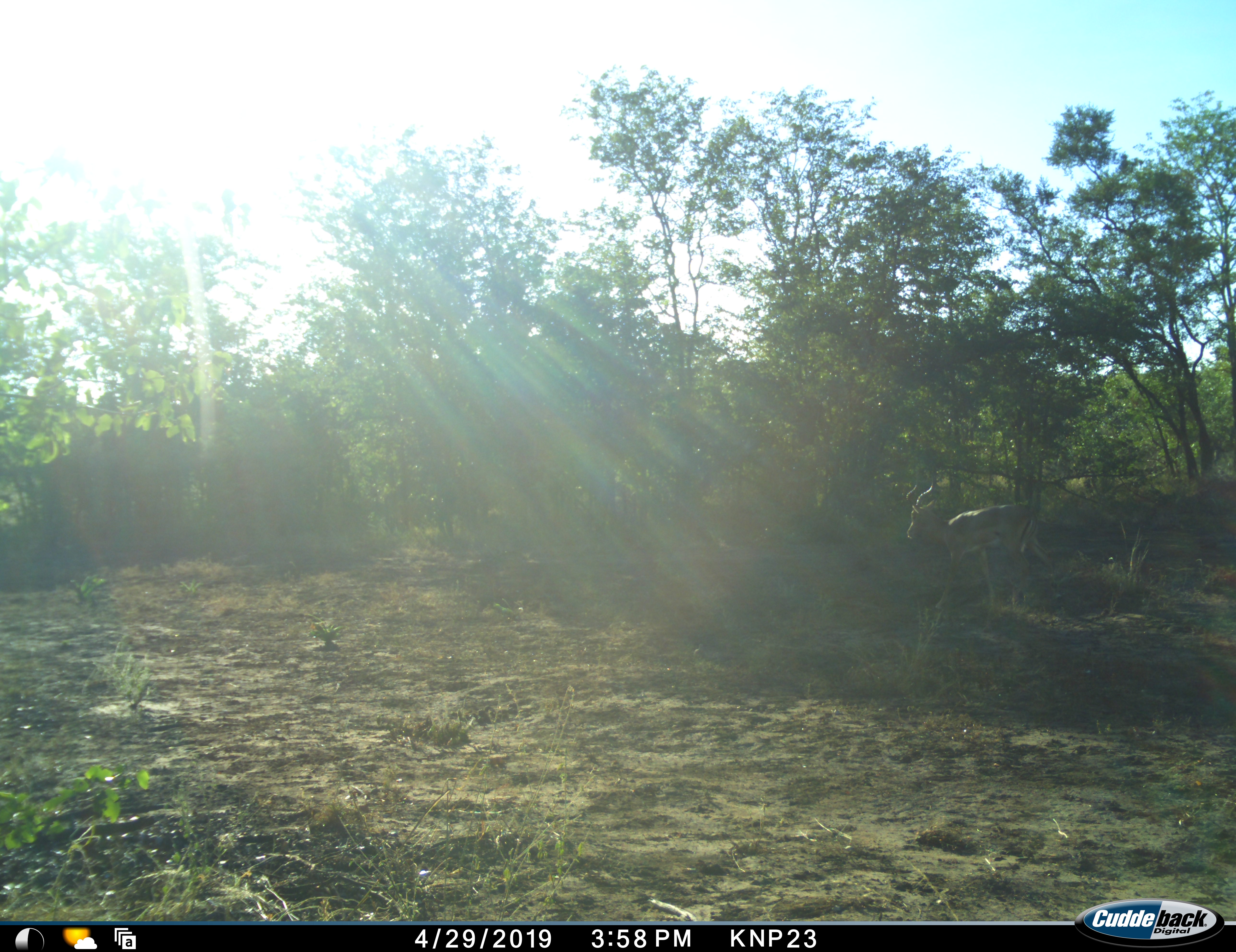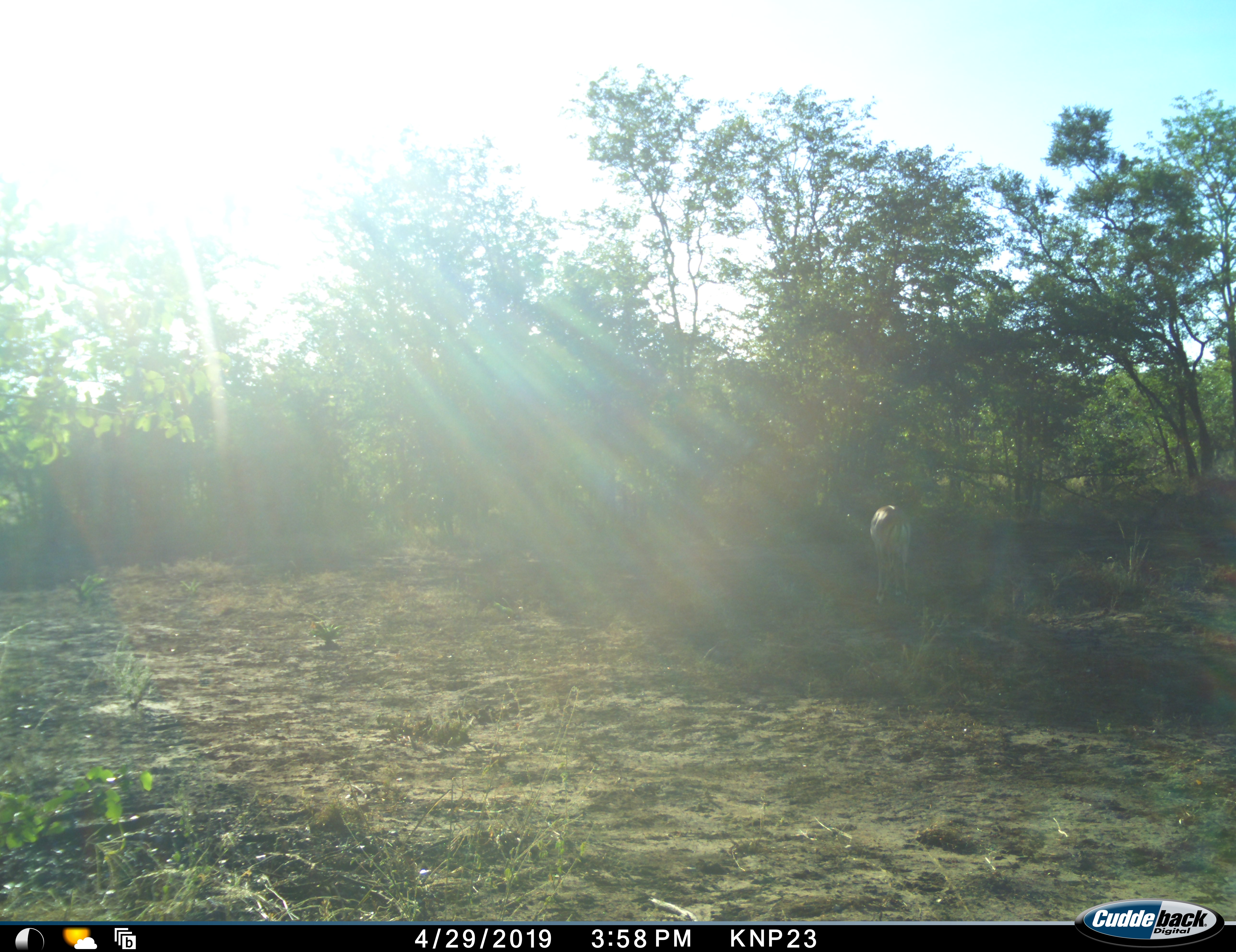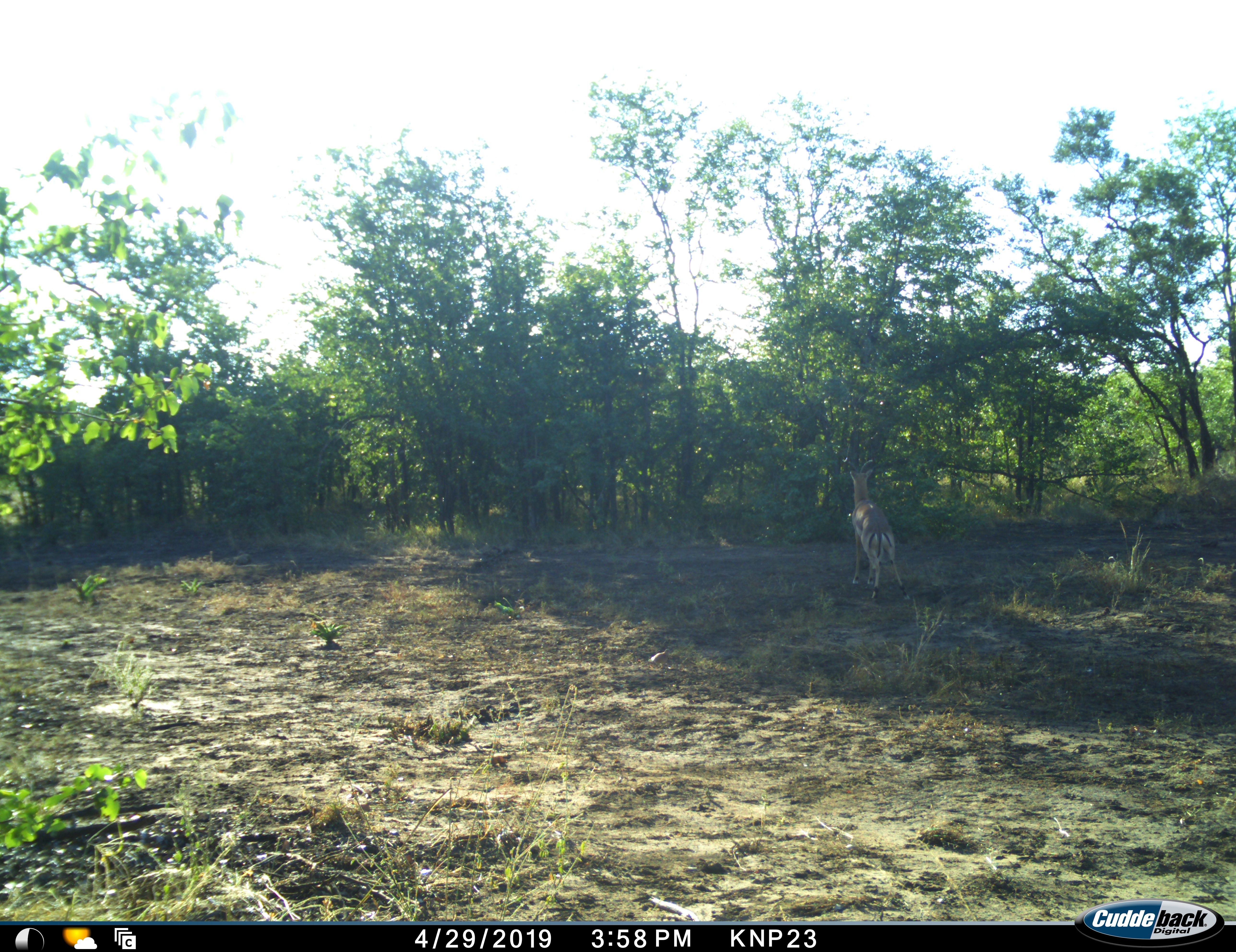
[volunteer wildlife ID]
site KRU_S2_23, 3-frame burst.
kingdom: Animalia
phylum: Chordata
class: Mammalia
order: Artiodactyla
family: Bovidae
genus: Aepyceros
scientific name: Aepyceros melampus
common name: impala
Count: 1.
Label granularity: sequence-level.